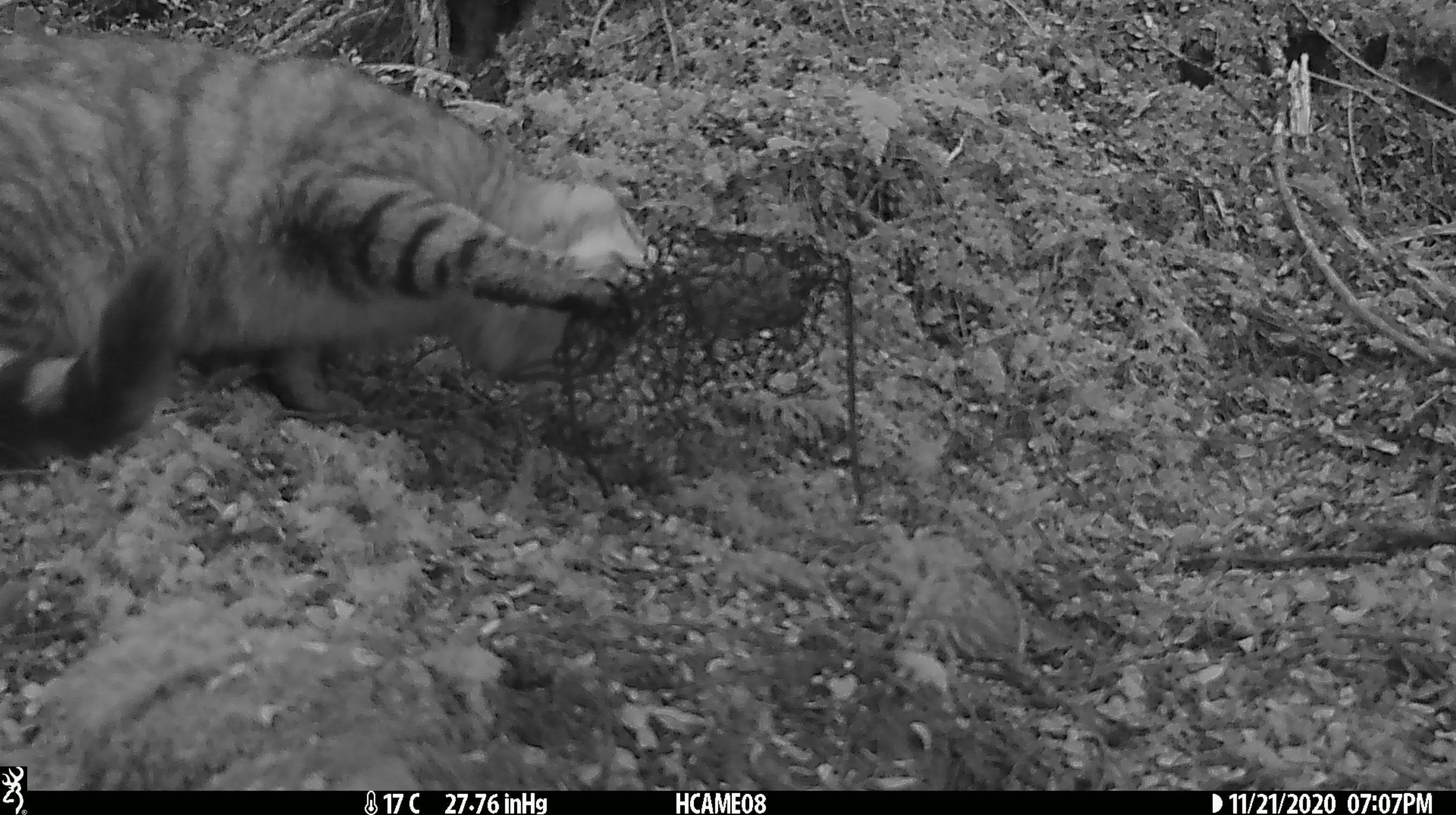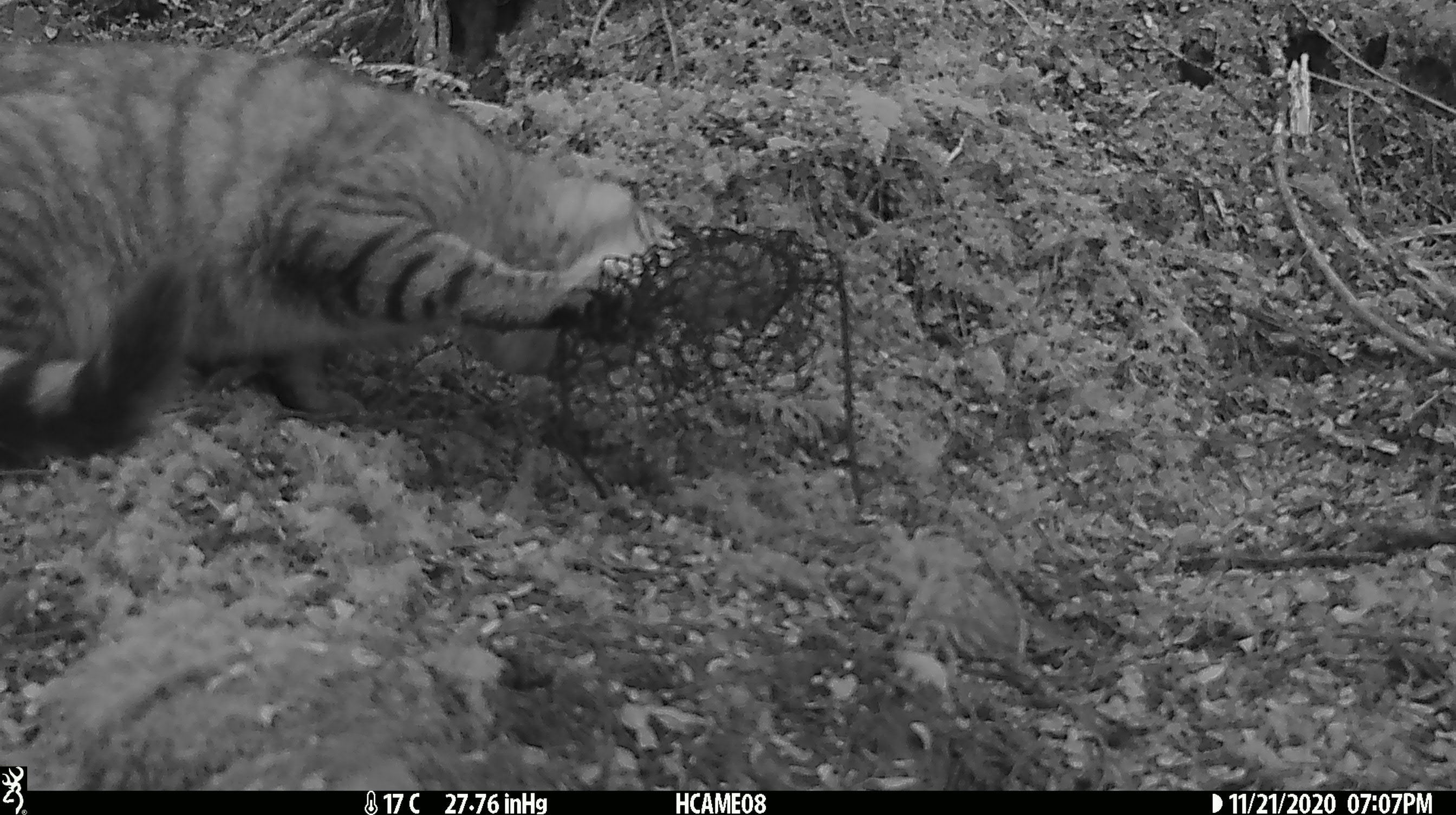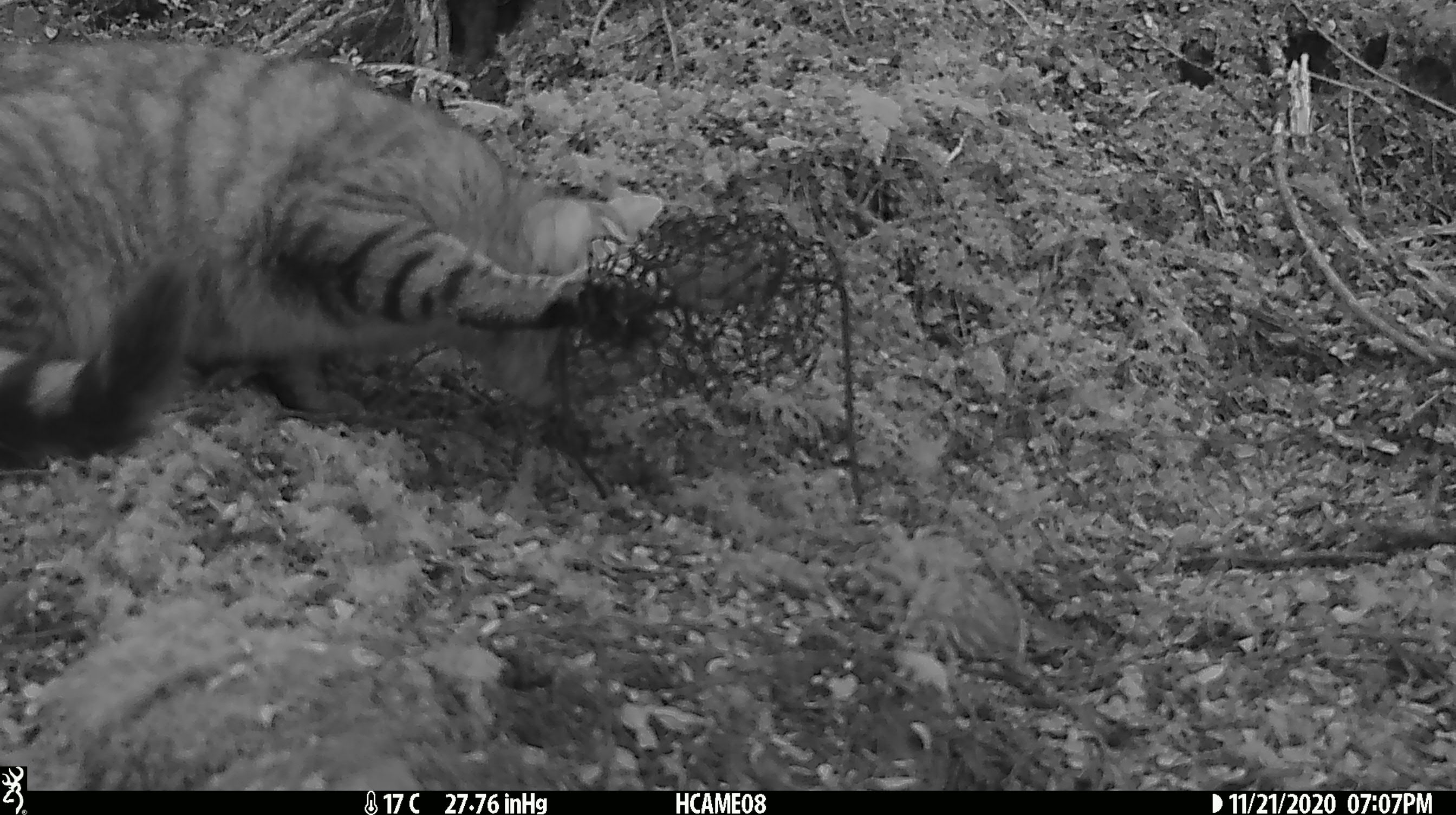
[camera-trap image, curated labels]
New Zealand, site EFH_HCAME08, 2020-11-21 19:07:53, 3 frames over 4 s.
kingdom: Animalia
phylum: Chordata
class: Mammalia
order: Carnivora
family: Felidae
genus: Felis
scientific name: Felis catus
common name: domestic cat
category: cat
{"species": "cat (domestic cat) (Felis catus)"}